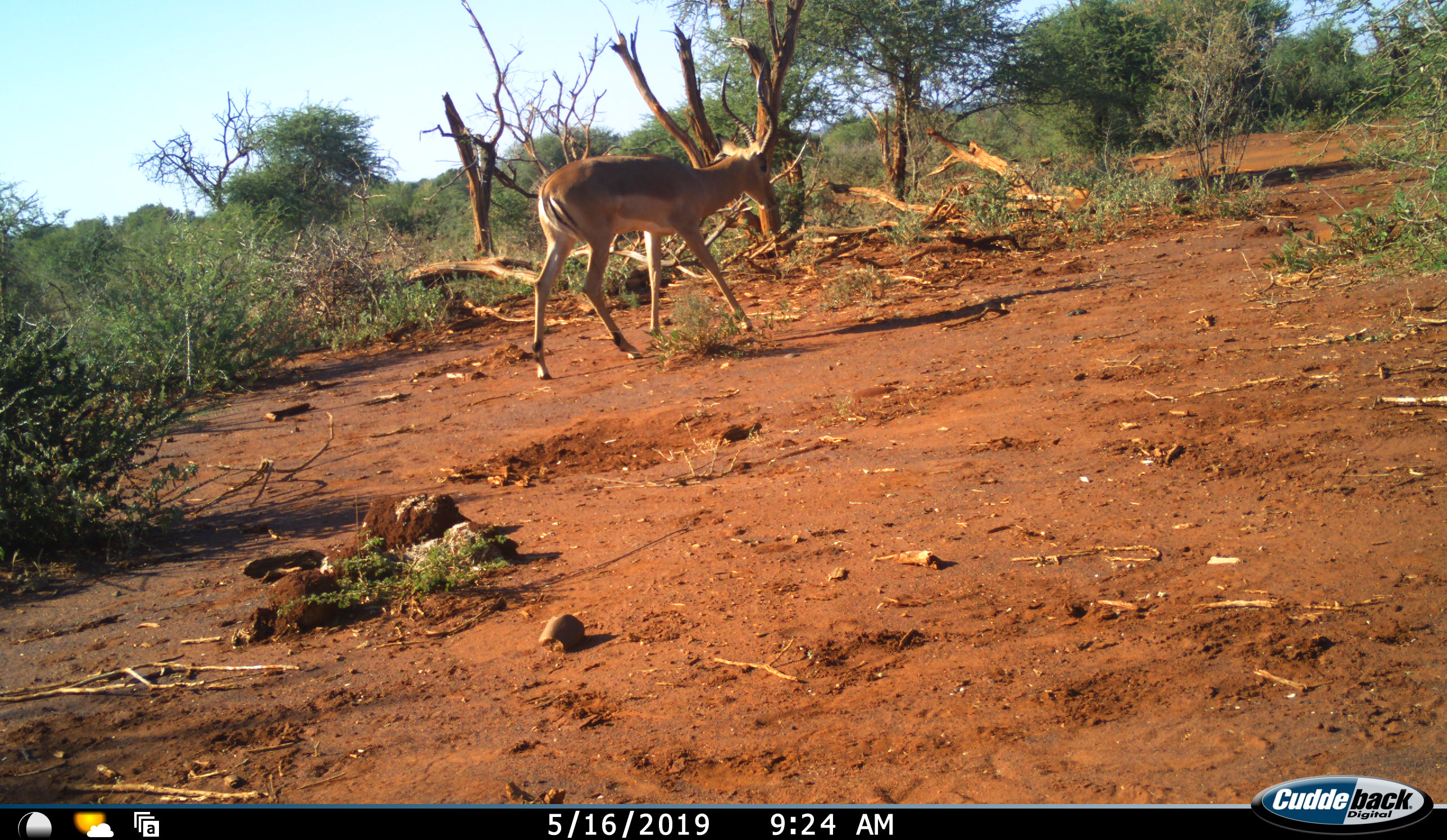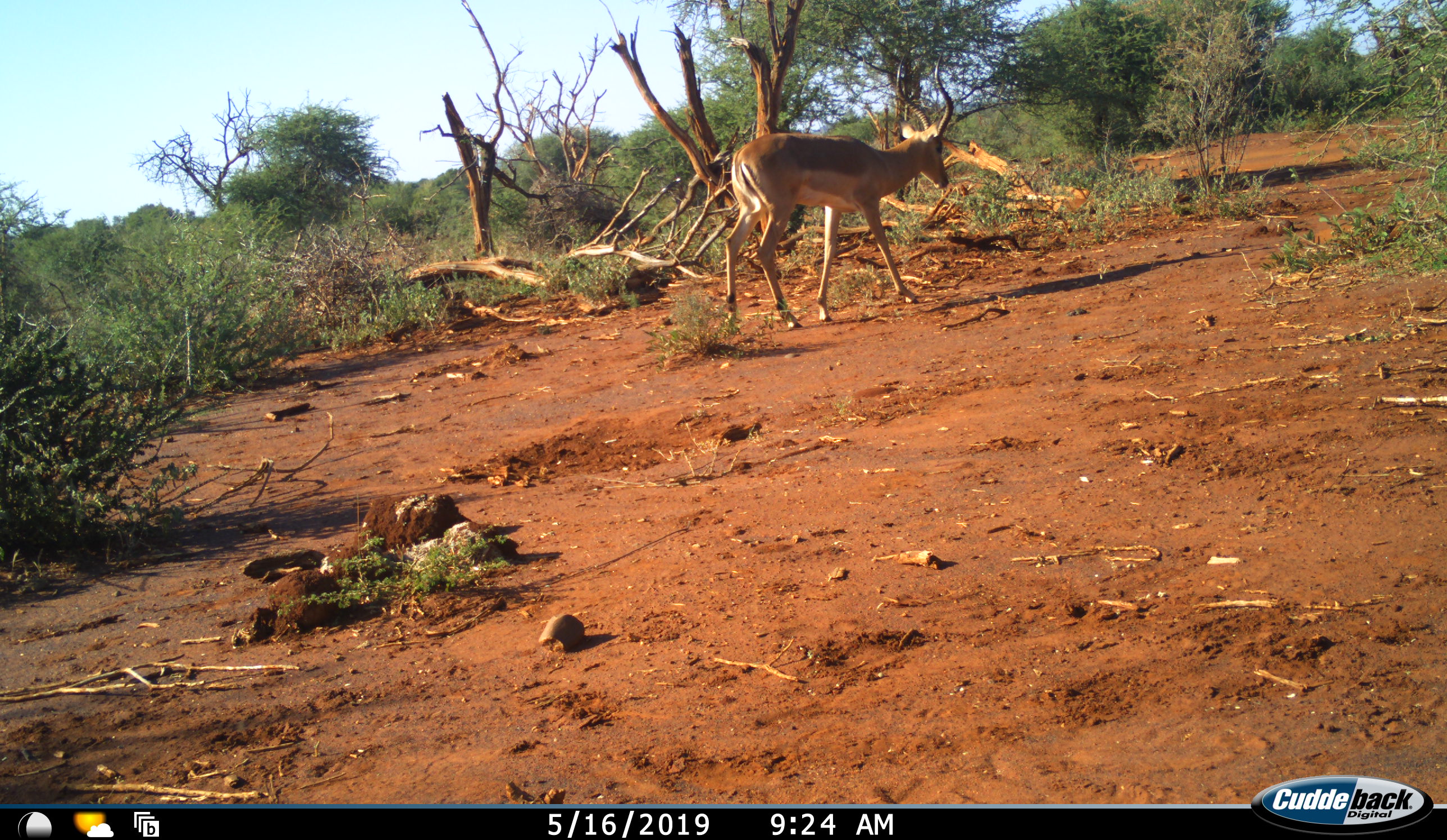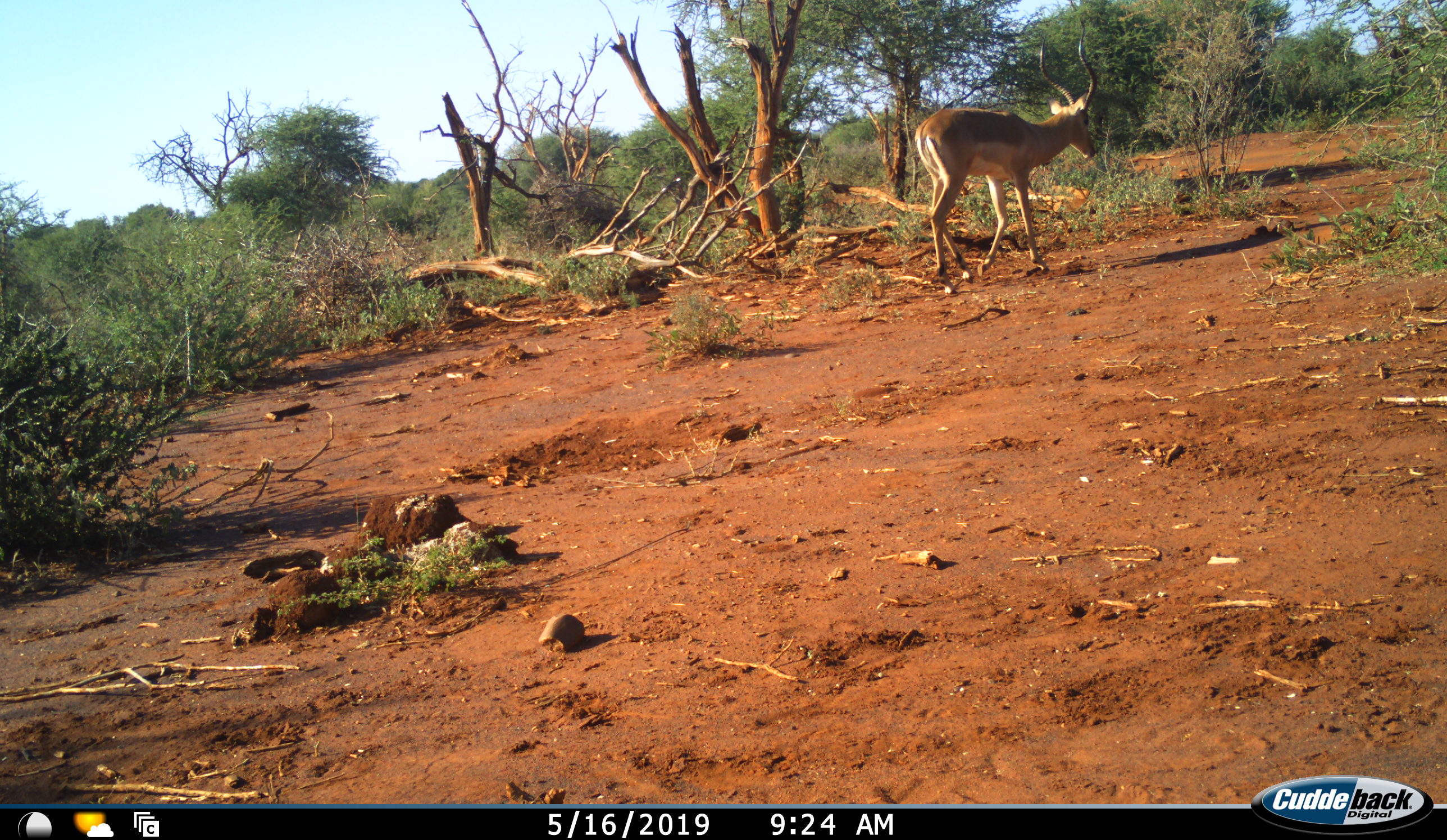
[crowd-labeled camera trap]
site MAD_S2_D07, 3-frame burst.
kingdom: Animalia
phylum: Chordata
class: Mammalia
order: Artiodactyla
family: Bovidae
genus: Aepyceros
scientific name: Aepyceros melampus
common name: impala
Impala (Aepyceros melampus), count 1. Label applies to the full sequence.